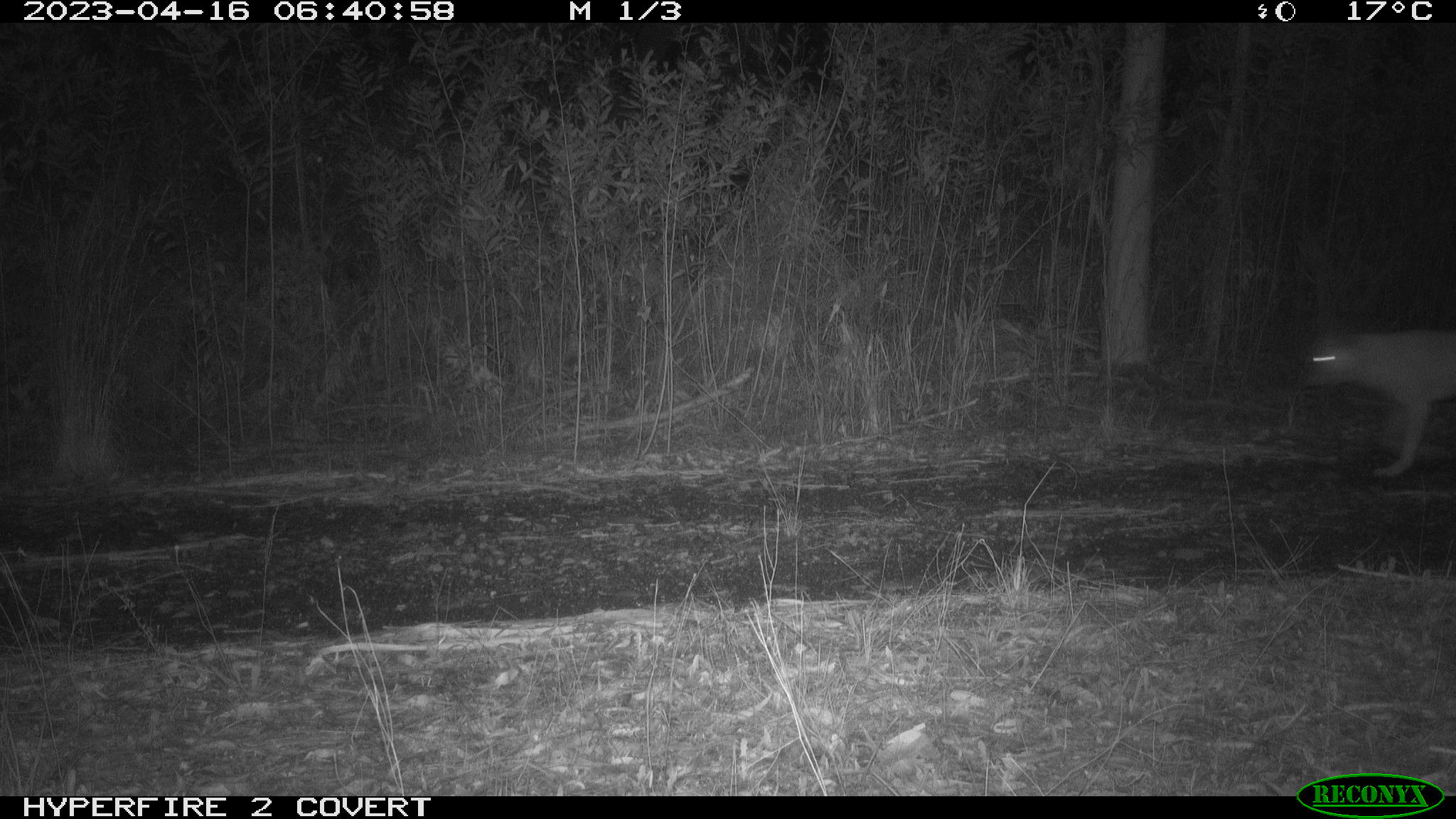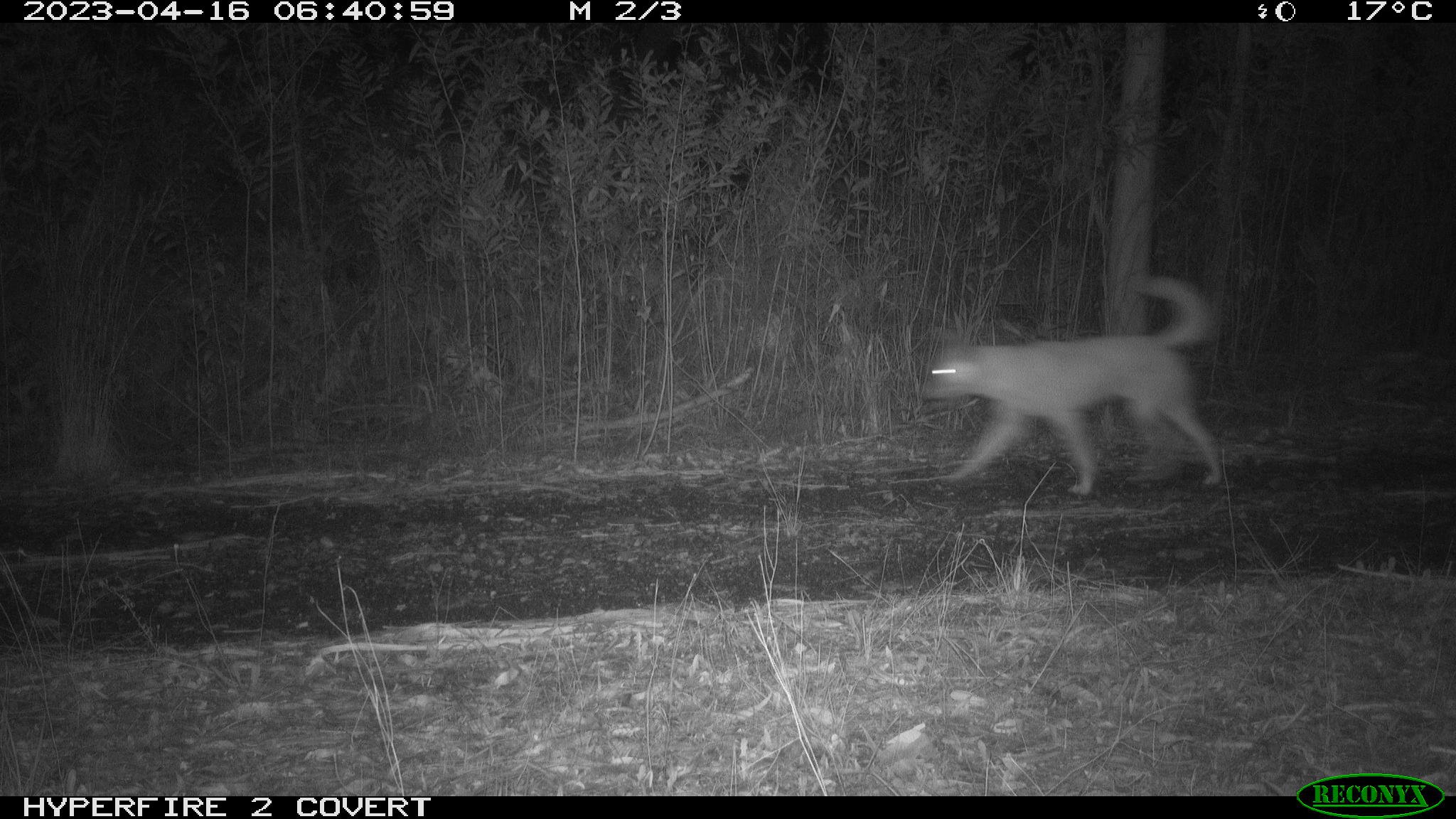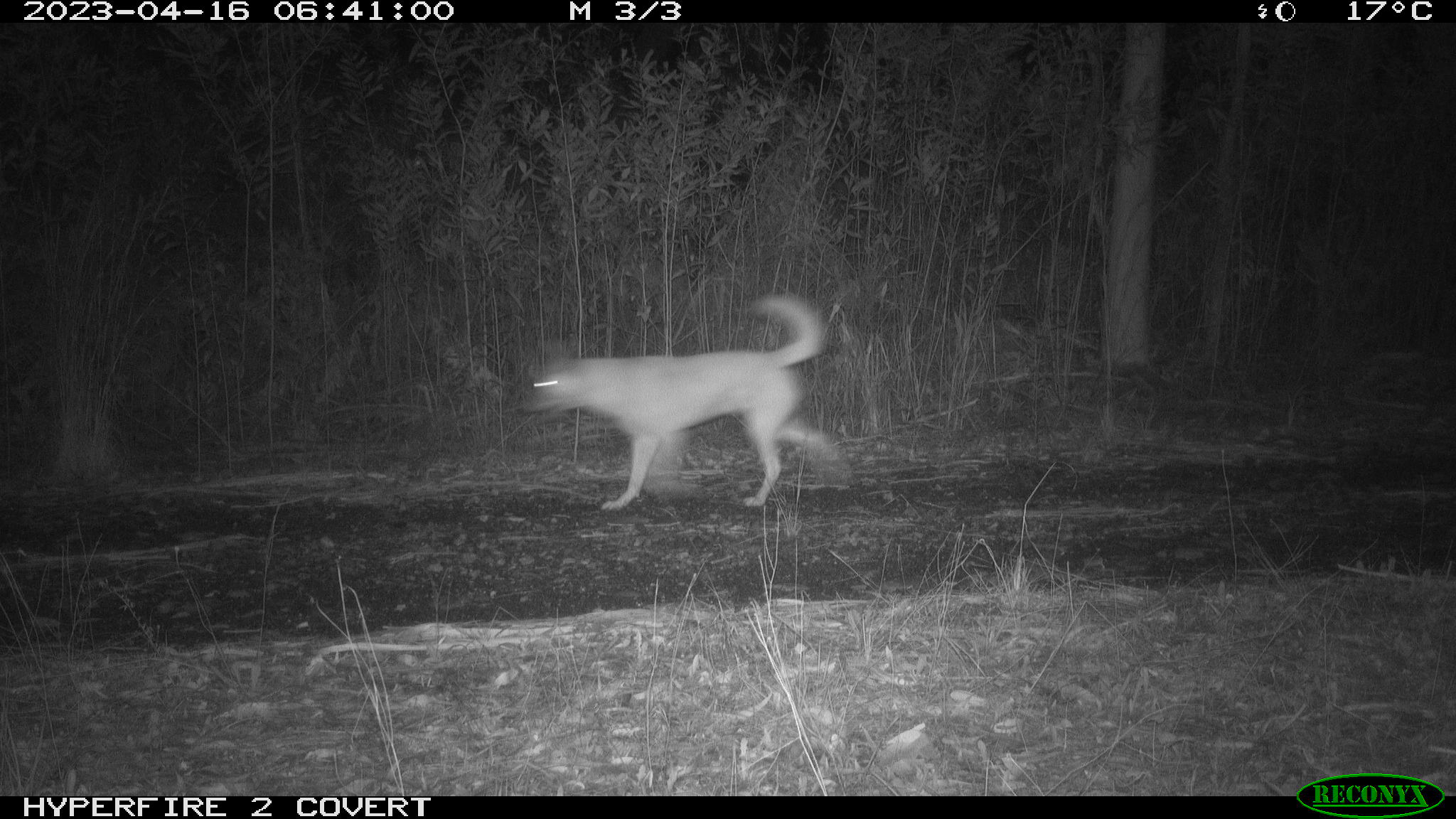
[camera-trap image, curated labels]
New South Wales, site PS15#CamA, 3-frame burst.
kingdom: Animalia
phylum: Chordata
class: Mammalia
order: Carnivora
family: Canidae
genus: Canis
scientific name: Canis familiaris dingo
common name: dingo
Dingo (Canis familiaris dingo).